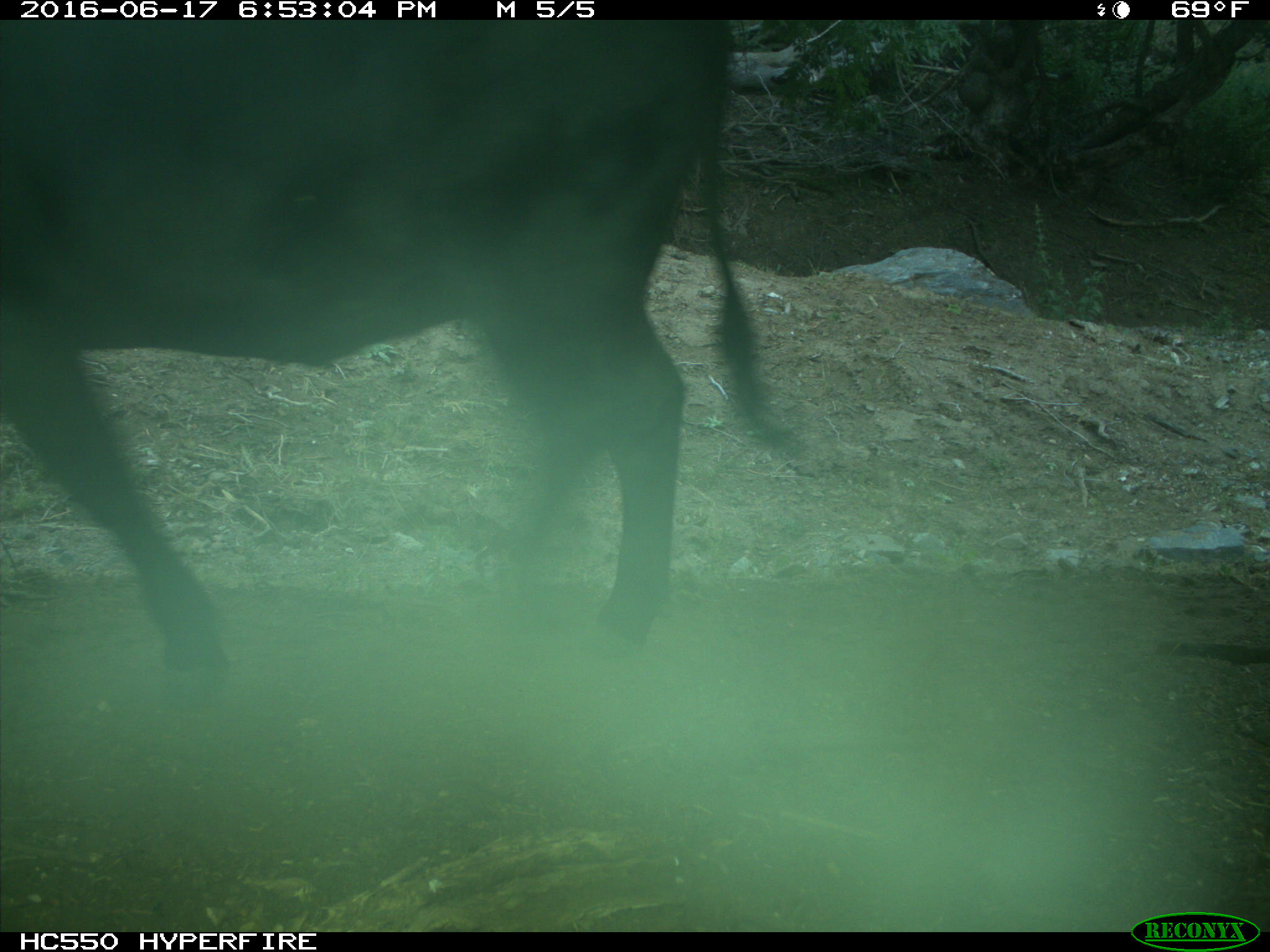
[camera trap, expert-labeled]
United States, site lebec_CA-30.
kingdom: Animalia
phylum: Chordata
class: Mammalia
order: Artiodactyla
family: Bovidae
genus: Bos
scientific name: Bos taurus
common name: domestic cow